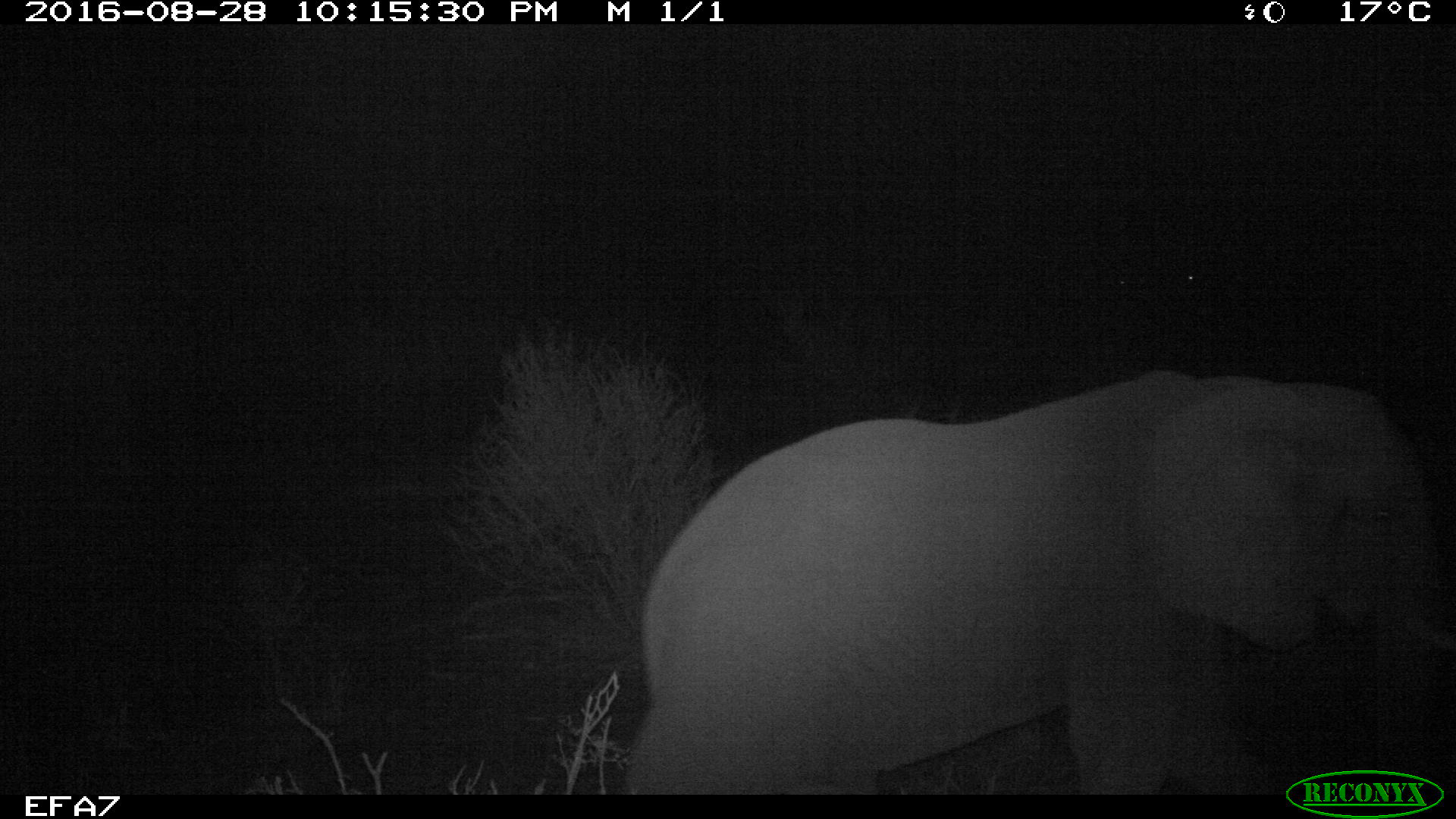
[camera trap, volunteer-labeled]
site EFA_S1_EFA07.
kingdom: Animalia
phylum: Chordata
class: Mammalia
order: Proboscidea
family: Elephantidae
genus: Loxodonta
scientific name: Loxodonta africana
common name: african bush elephant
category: elephant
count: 1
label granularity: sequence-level